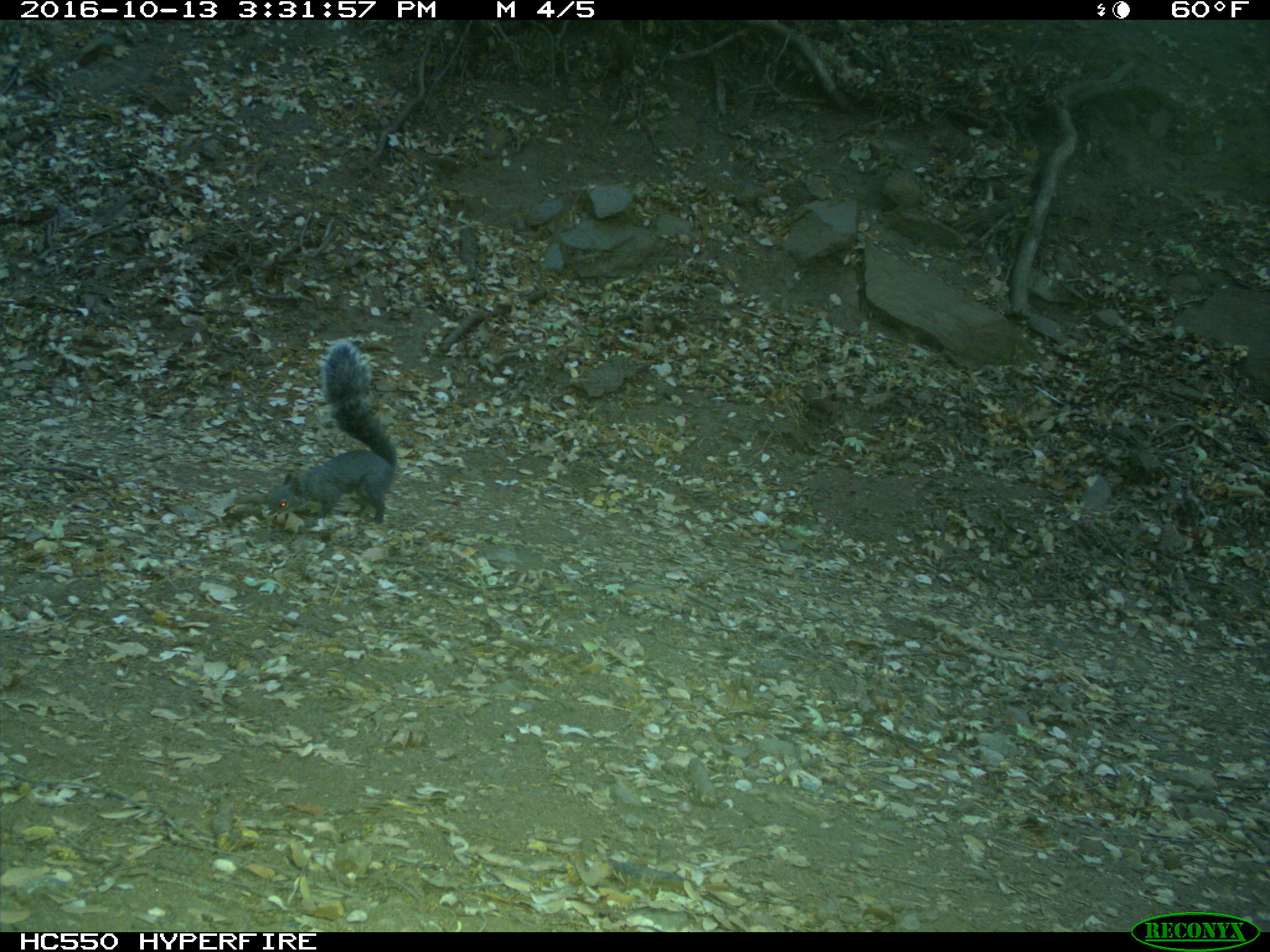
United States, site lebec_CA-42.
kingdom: Animalia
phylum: Chordata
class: Mammalia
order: Rodentia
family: Sciuridae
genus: Sciurus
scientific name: Sciurus carolinensis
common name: eastern gray squirrel